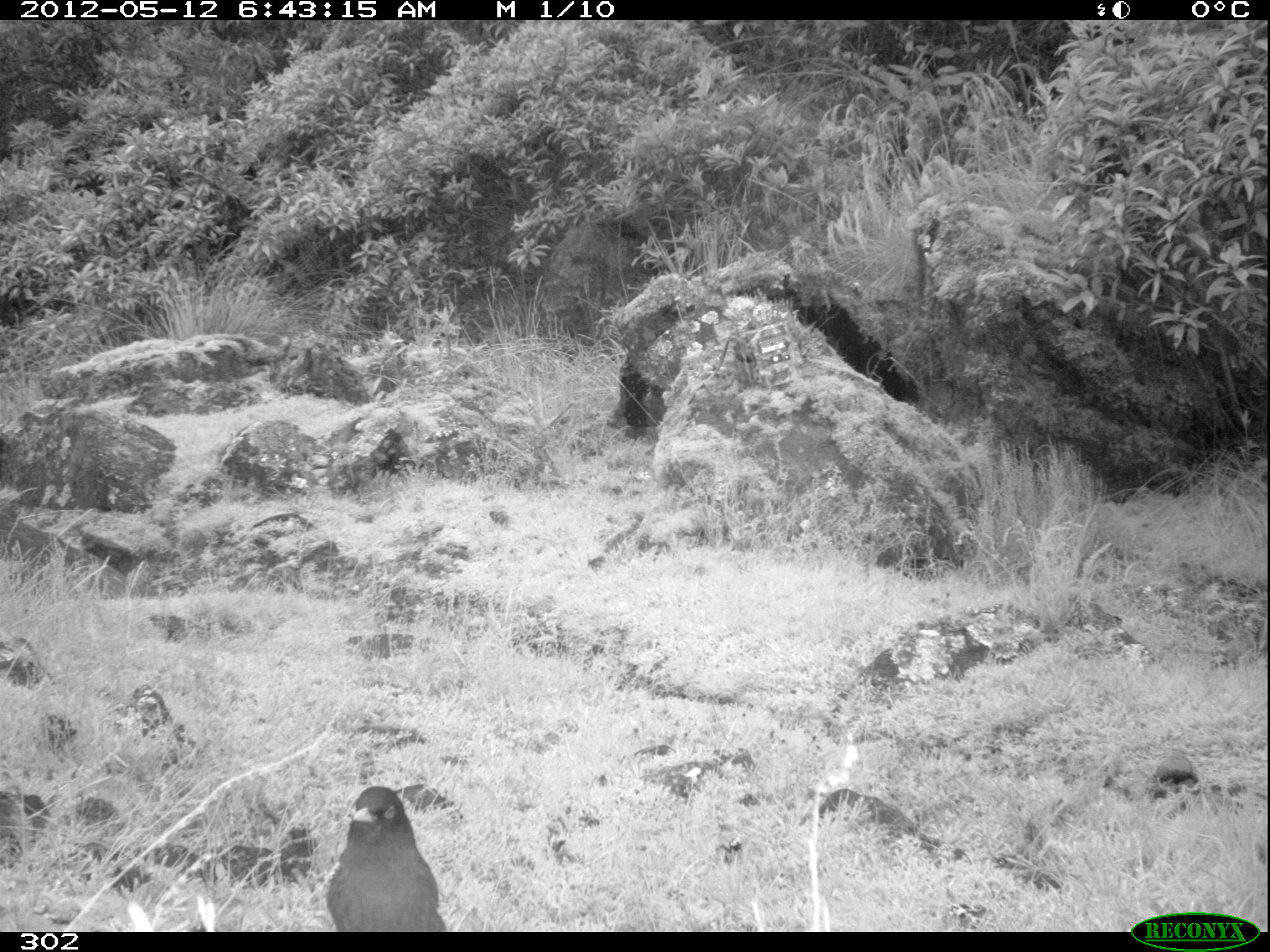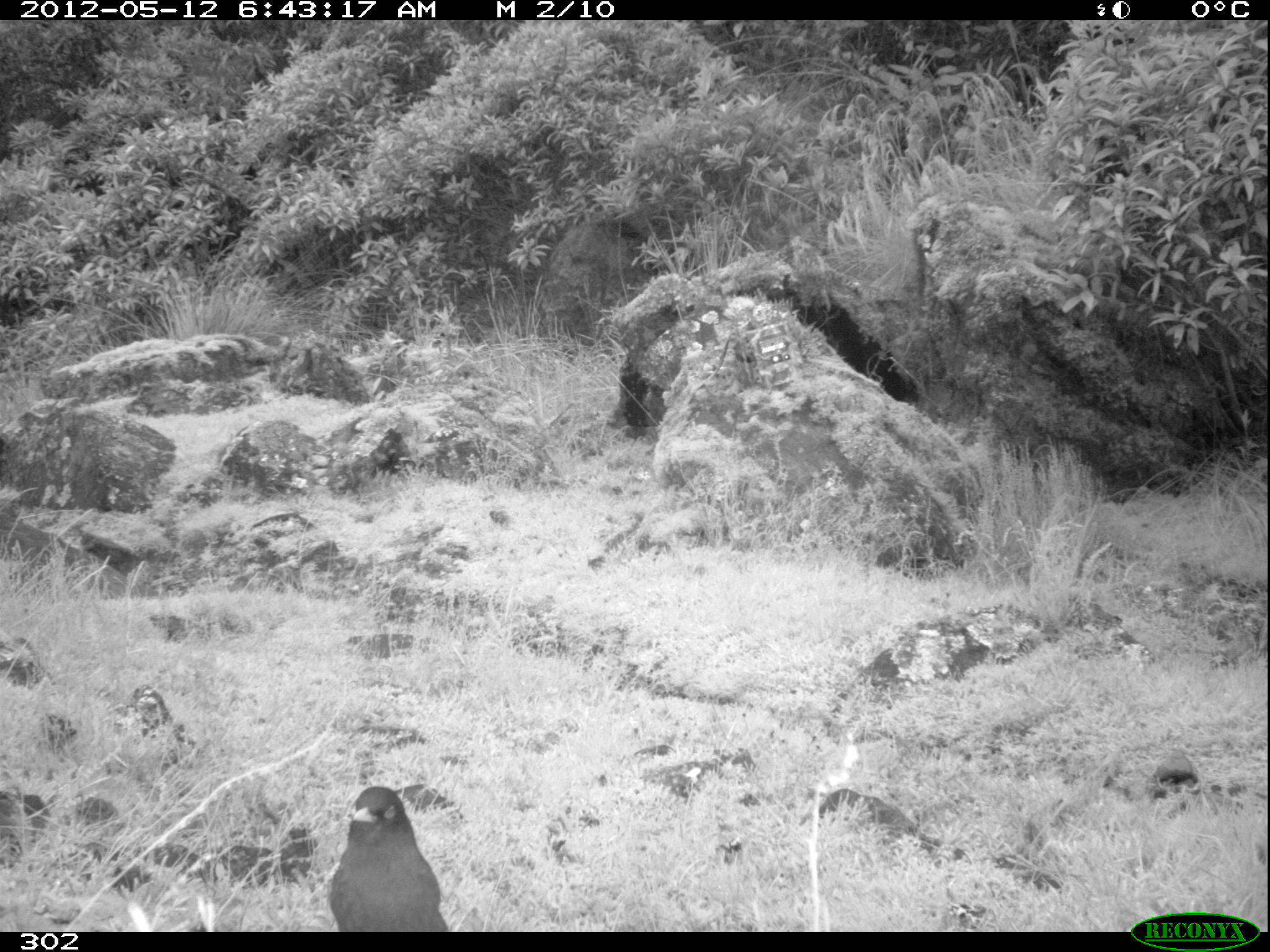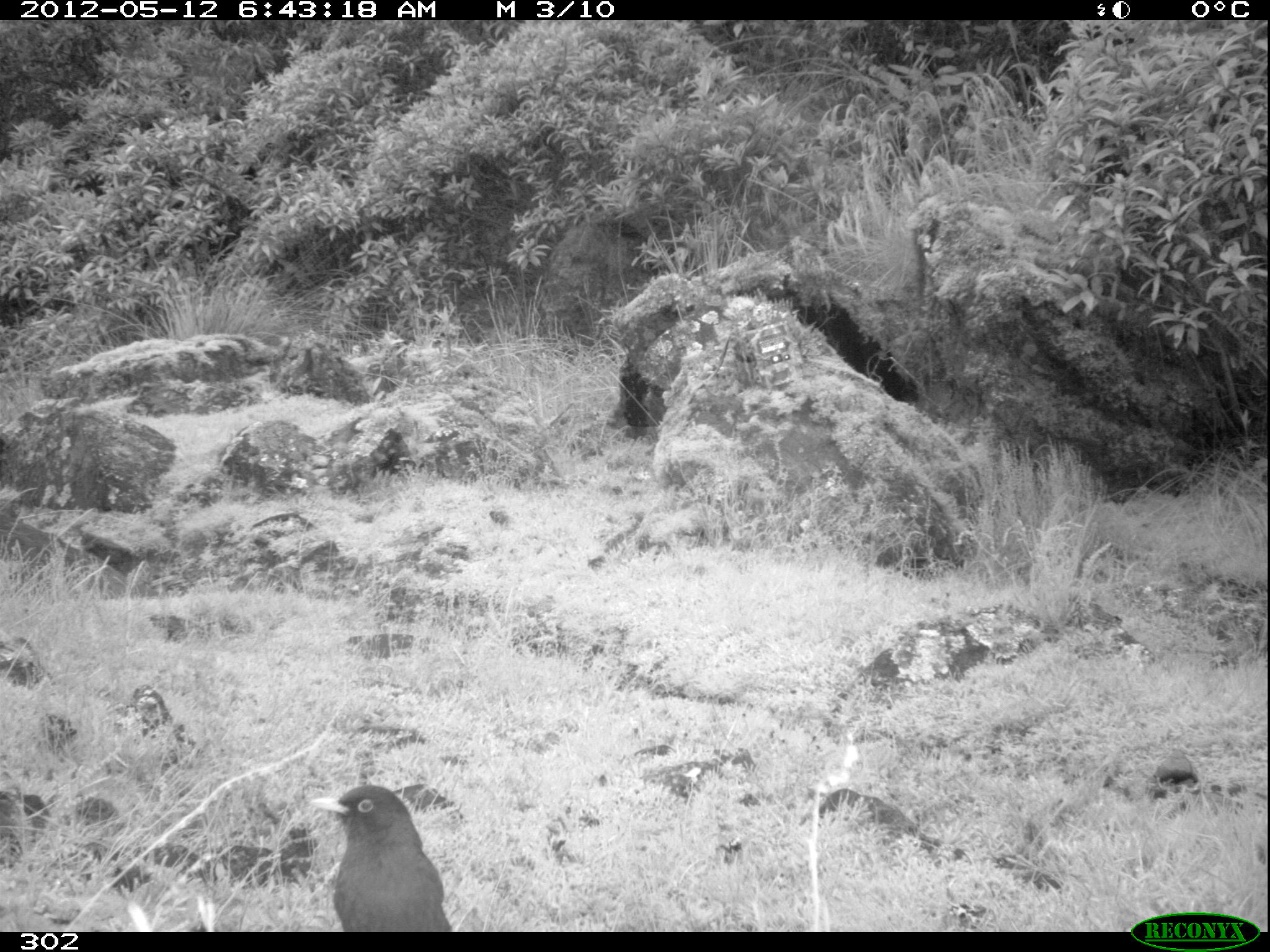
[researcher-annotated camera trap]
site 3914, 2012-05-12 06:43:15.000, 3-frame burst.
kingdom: Animalia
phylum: Chordata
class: Aves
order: Passeriformes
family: Turdidae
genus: Turdus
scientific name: Turdus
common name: true thrushes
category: turdus sp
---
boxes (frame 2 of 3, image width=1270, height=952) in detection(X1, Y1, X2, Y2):
turdus sp: detection(329, 785, 448, 930)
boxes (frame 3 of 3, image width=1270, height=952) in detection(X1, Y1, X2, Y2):
turdus sp: detection(308, 784, 451, 931)